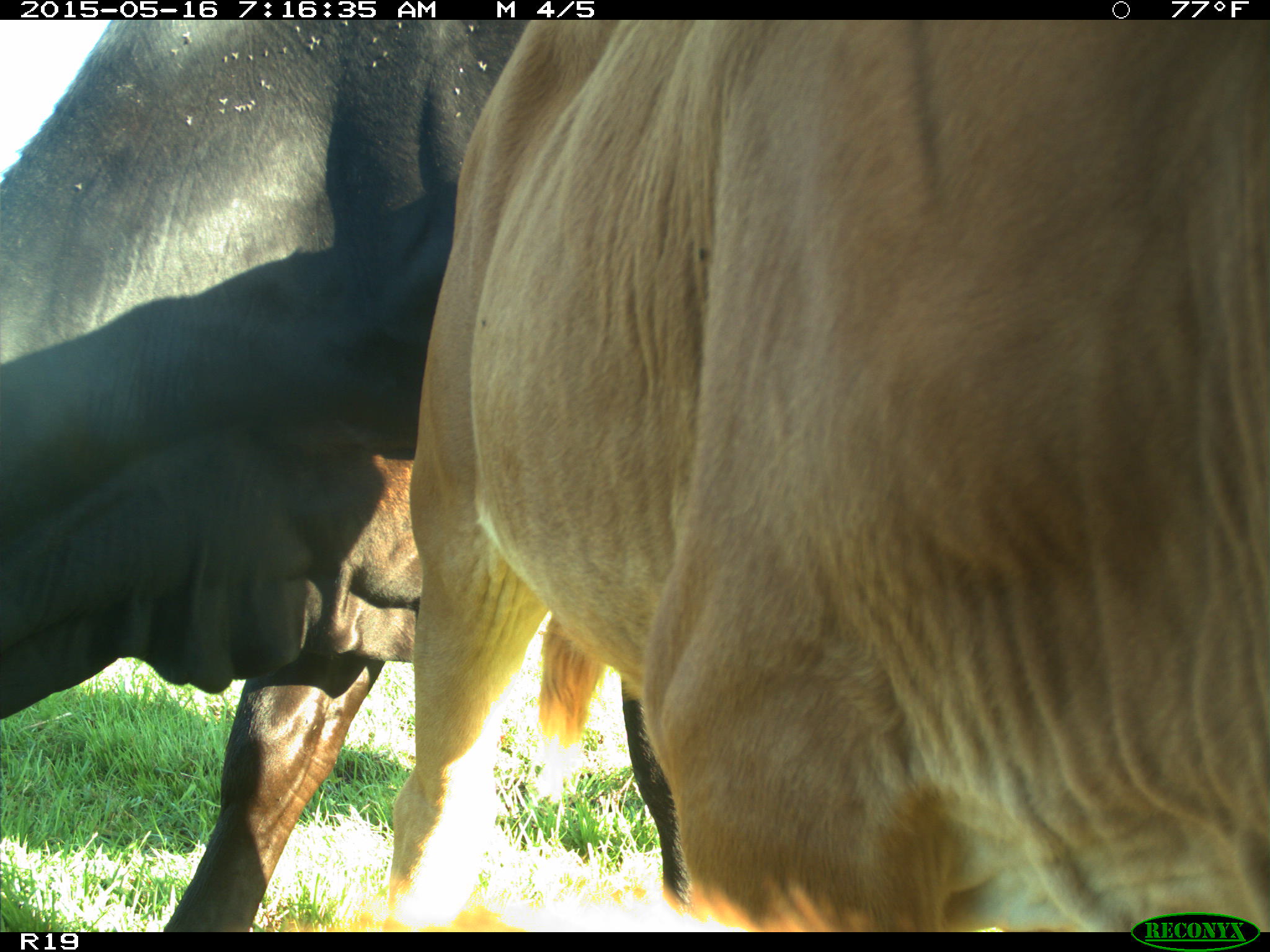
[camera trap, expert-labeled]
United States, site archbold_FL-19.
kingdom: Animalia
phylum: Chordata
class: Mammalia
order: Artiodactyla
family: Bovidae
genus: Bos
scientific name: Bos taurus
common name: domestic cow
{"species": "Bos taurus (domestic cow)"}